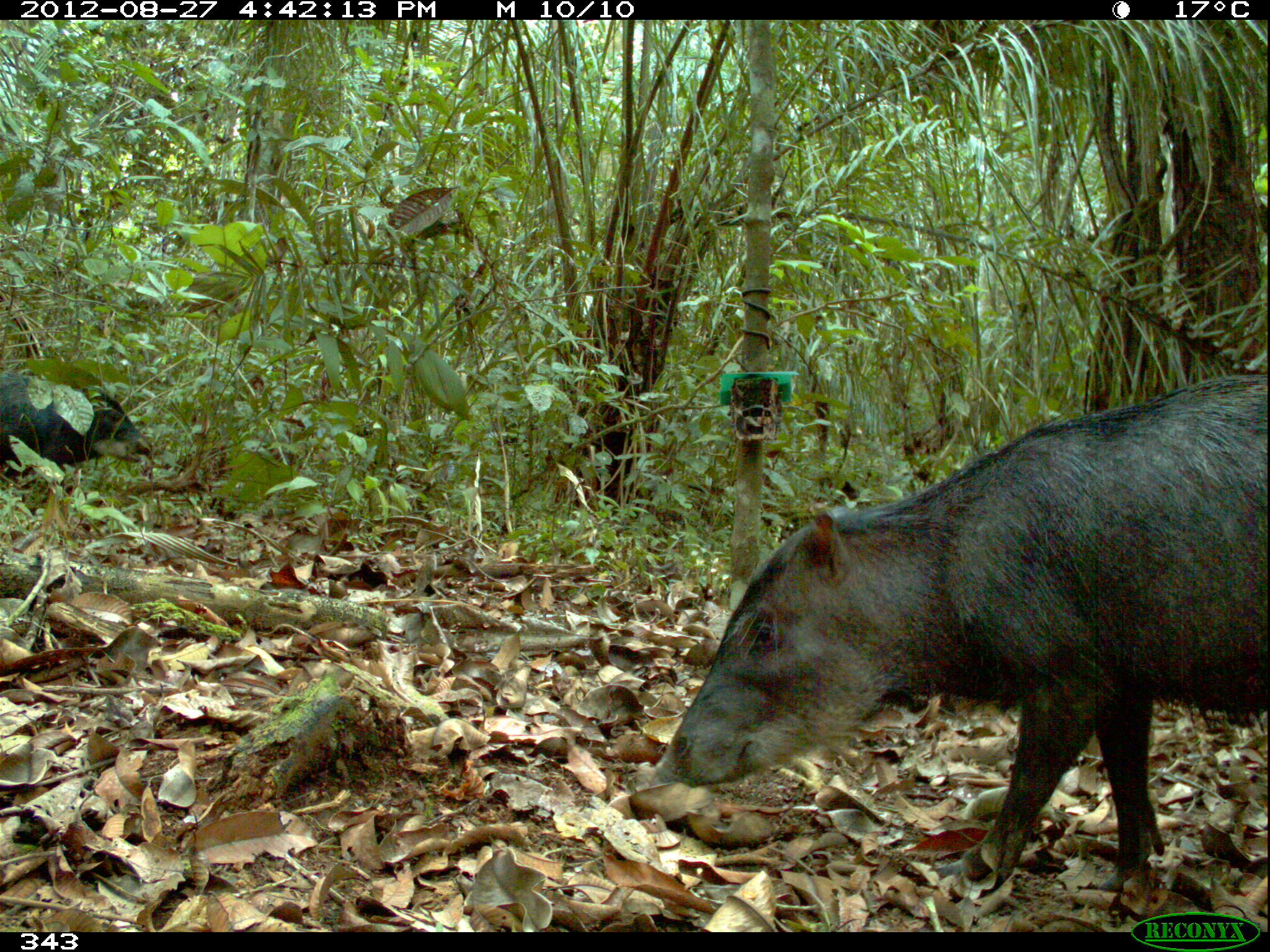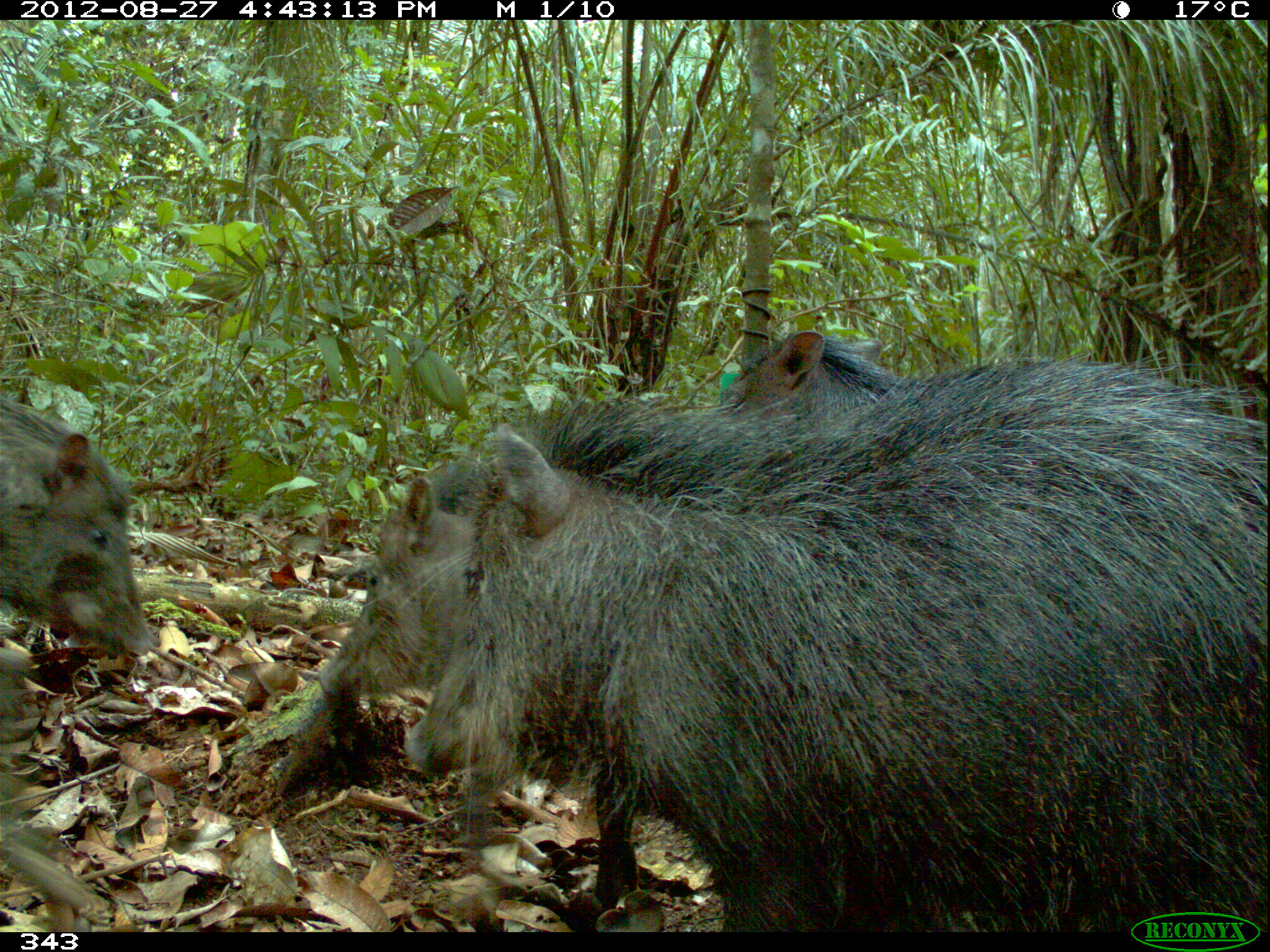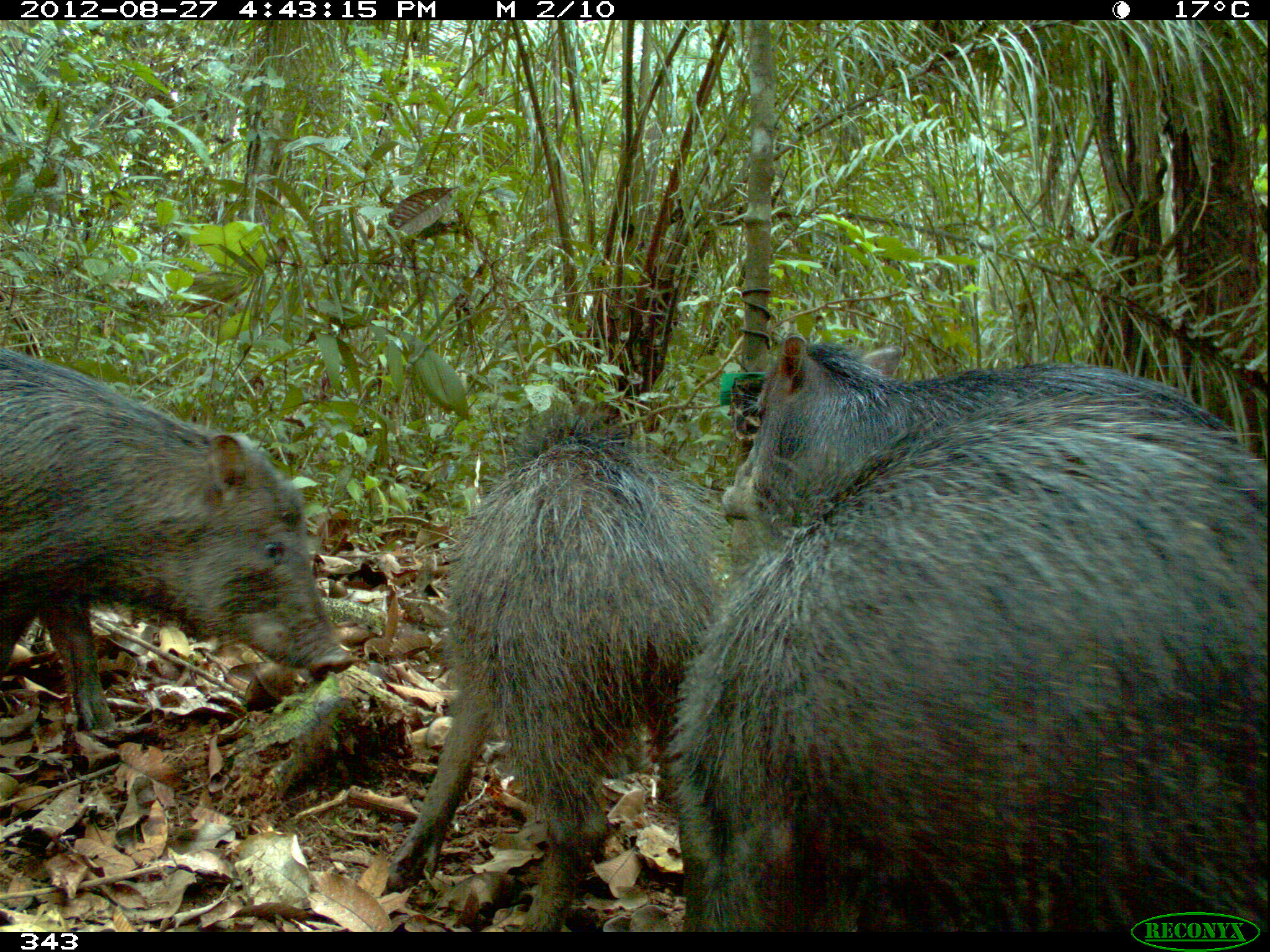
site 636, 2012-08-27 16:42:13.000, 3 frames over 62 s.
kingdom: Animalia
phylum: Chordata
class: Mammalia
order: Artiodactyla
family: Tayassuidae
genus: Tayassu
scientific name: Tayassu pecari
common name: white-lipped peccary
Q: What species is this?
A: Tayassu pecari (white-lipped peccary).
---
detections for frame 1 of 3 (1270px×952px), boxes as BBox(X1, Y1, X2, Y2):
tayassu pecari: BBox(652, 369, 1268, 917); BBox(0, 376, 151, 482)